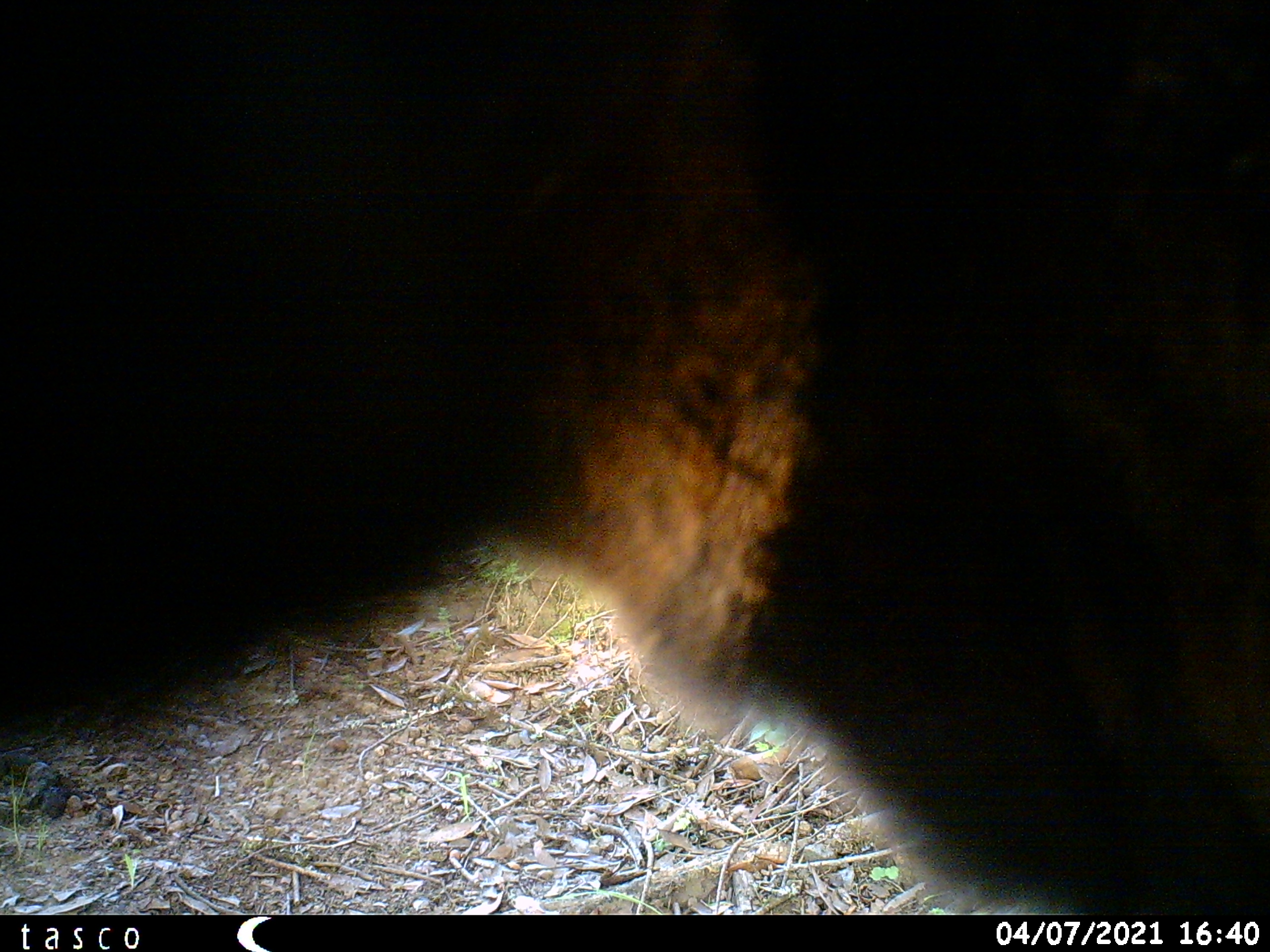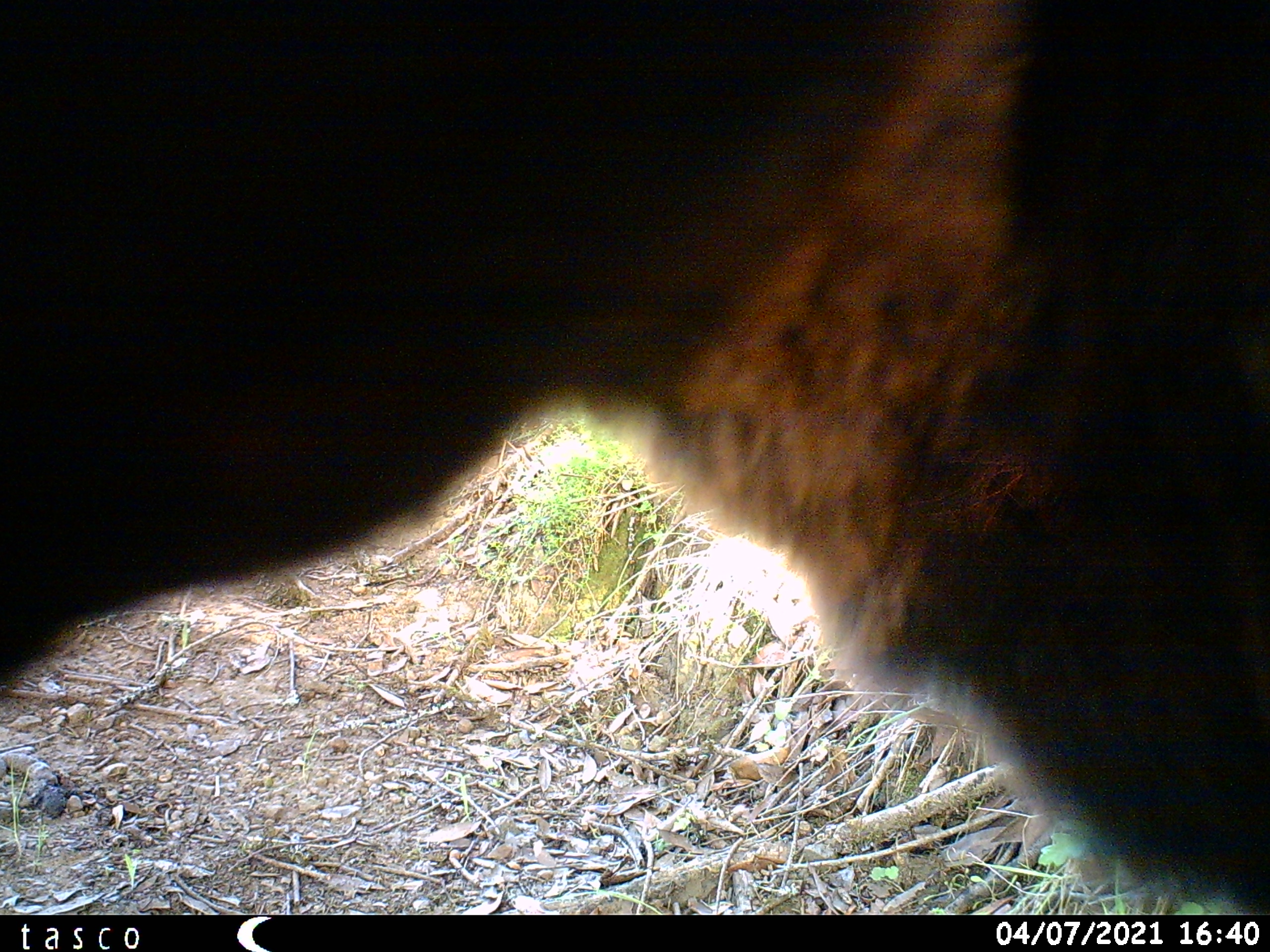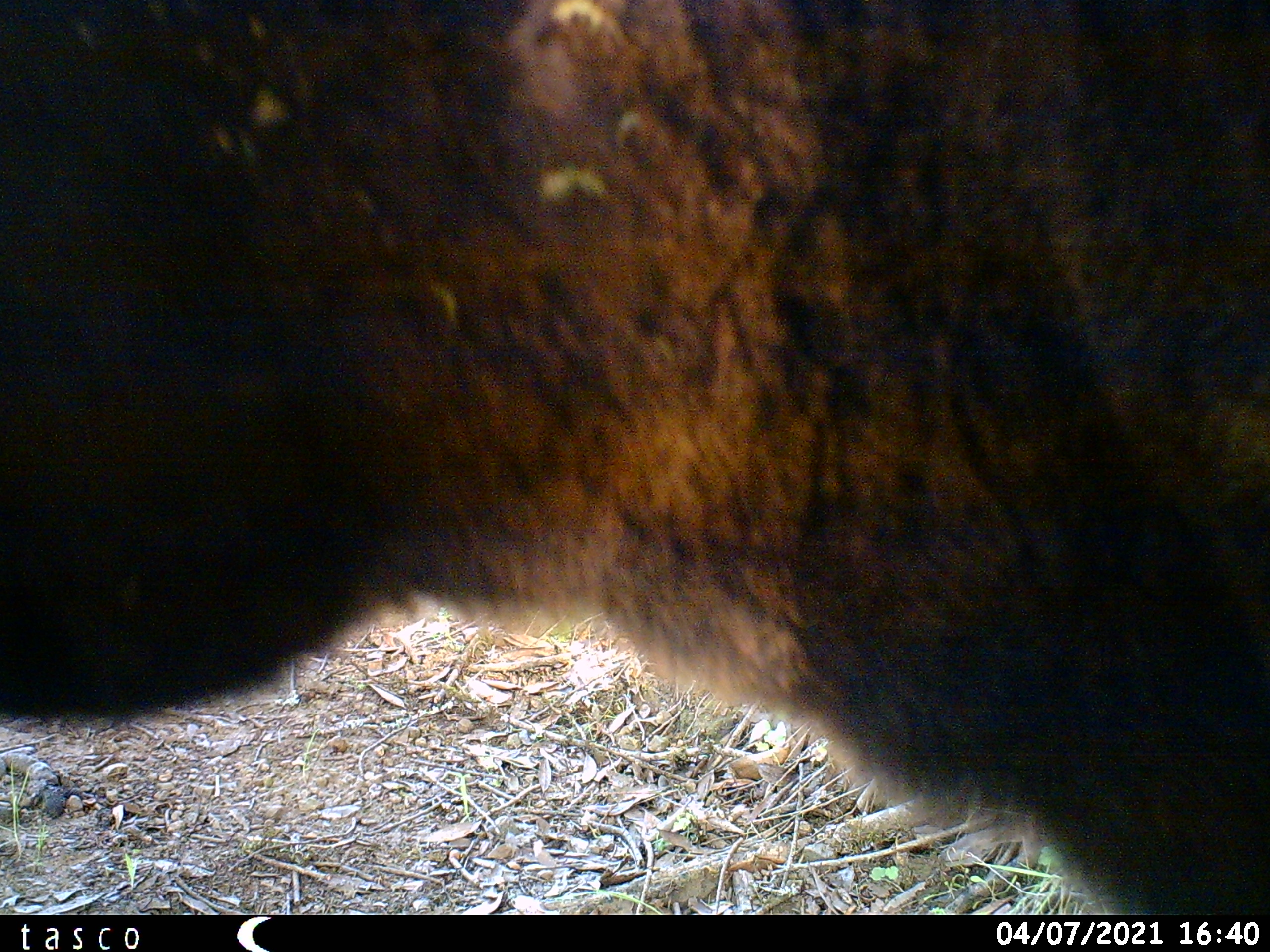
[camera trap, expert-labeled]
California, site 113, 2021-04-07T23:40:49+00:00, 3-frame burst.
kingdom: Animalia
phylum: Chordata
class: Mammalia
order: Artiodactyla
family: Suidae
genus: Sus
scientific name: Sus scrofa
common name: wild boar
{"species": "wild boar (Sus scrofa)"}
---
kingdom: Animalia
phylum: Chordata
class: Mammalia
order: Artiodactyla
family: Cervidae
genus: Odocoileus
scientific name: Odocoileus hemionus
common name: mule deer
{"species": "mule deer (Odocoileus hemionus)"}